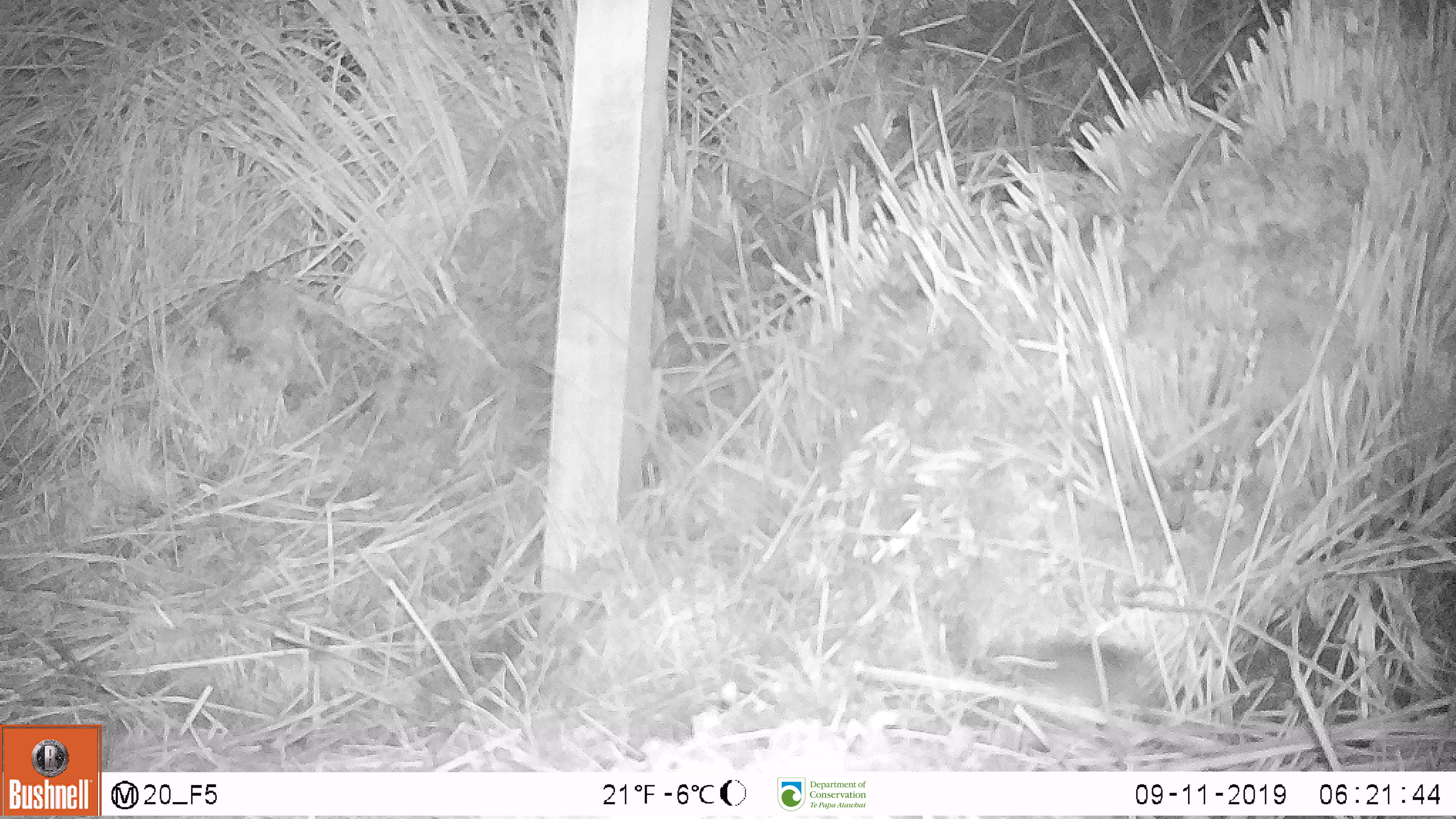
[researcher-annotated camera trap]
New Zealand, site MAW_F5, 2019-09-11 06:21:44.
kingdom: Animalia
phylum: Chordata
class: Mammalia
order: Rodentia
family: Muridae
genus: Mus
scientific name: Mus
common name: mouse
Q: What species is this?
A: Mouse (Mus).